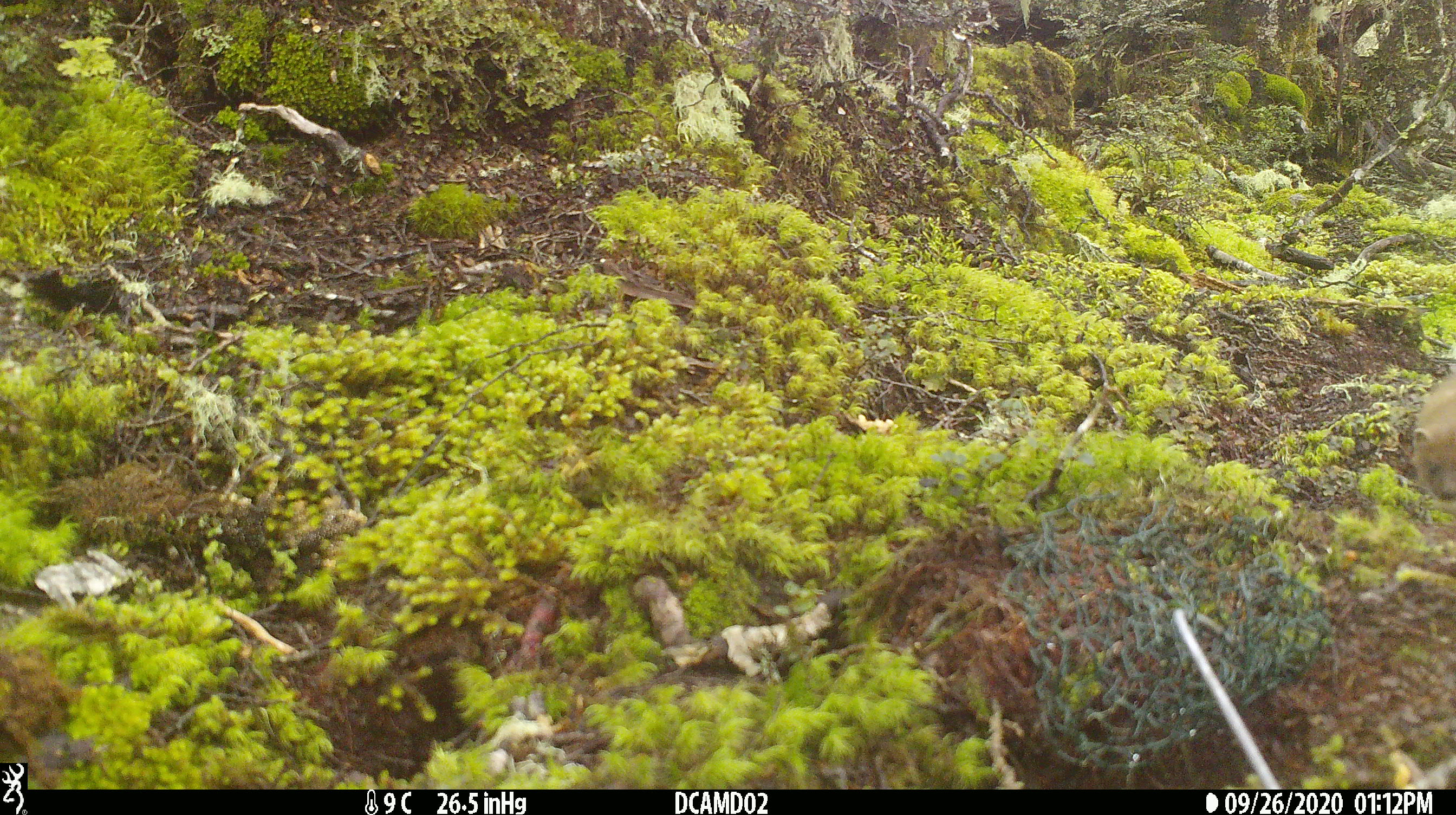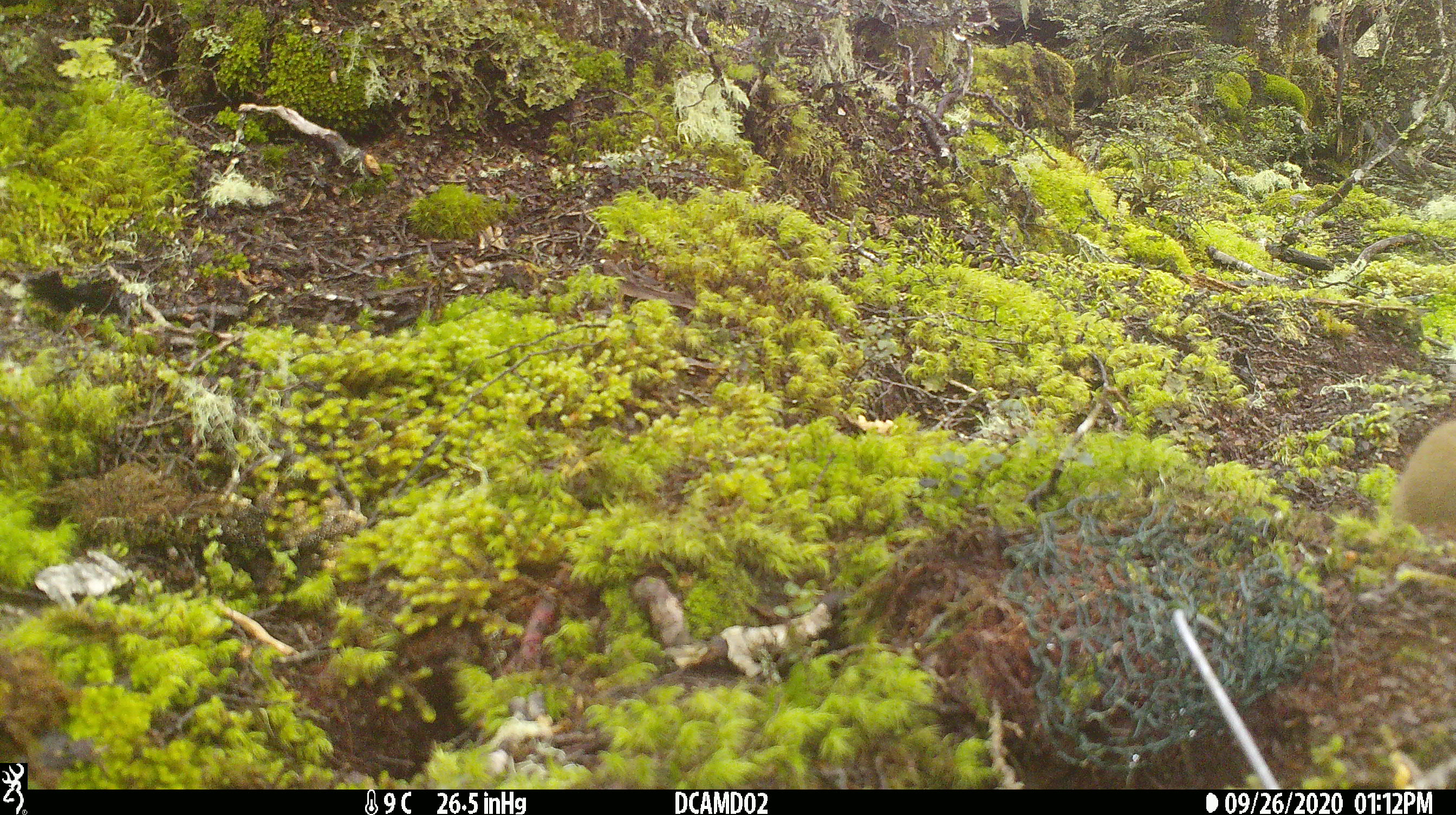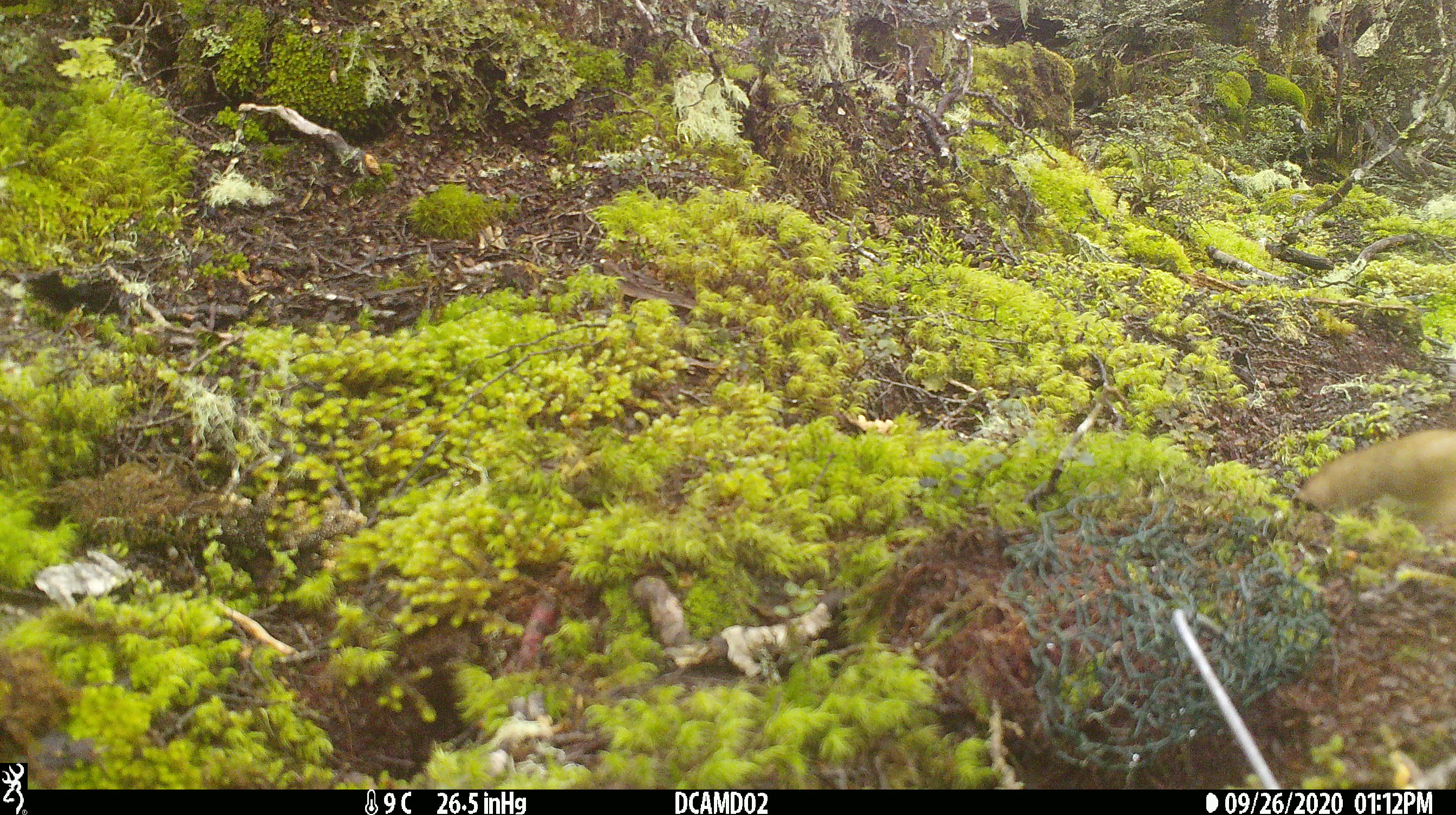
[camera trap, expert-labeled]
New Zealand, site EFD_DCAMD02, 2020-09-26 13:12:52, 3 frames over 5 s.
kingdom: Animalia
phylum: Chordata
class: Mammalia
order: Carnivora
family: Mustelidae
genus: Mustela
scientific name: Mustela erminea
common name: stoat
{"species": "stoat (Mustela erminea)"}